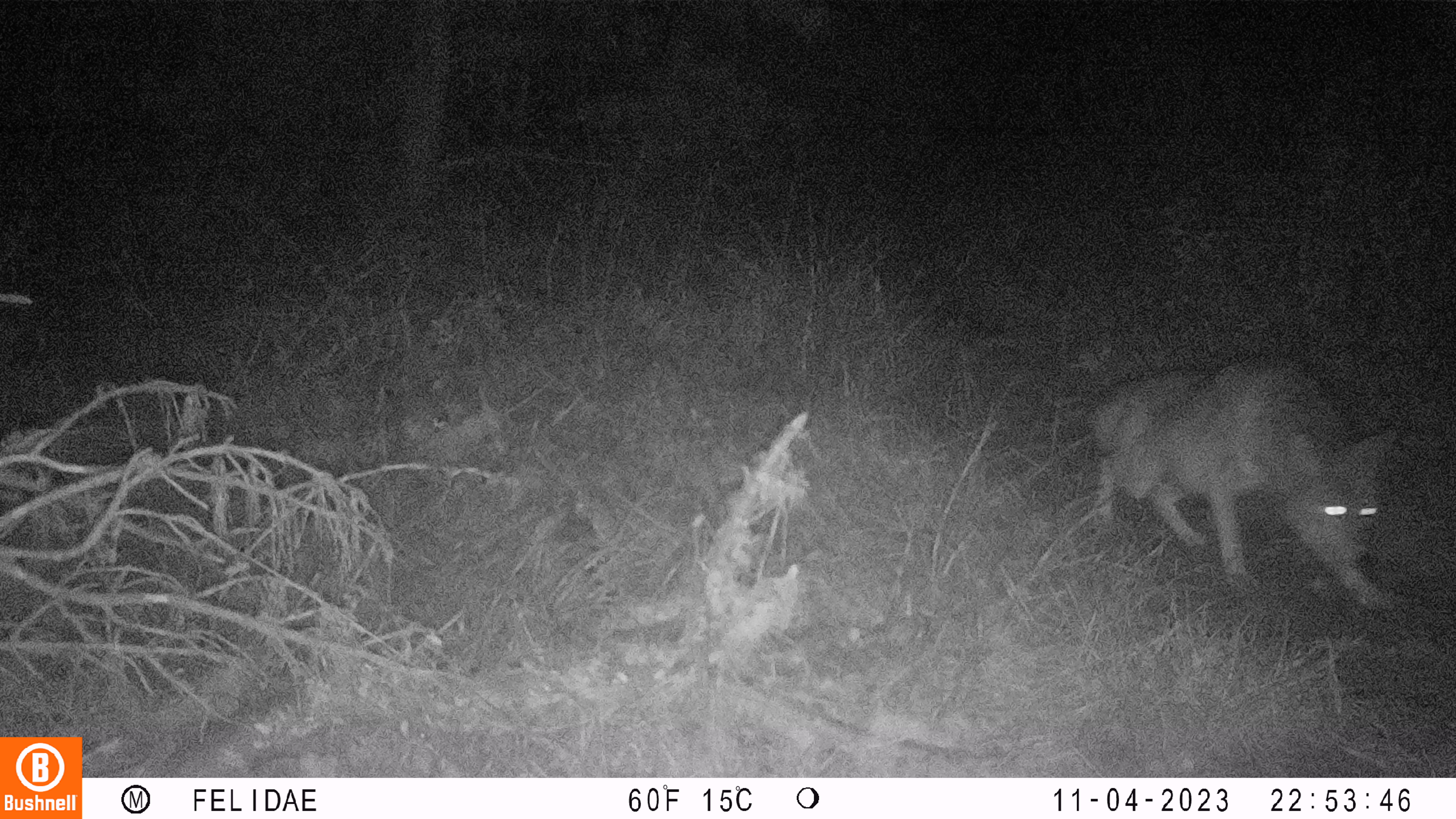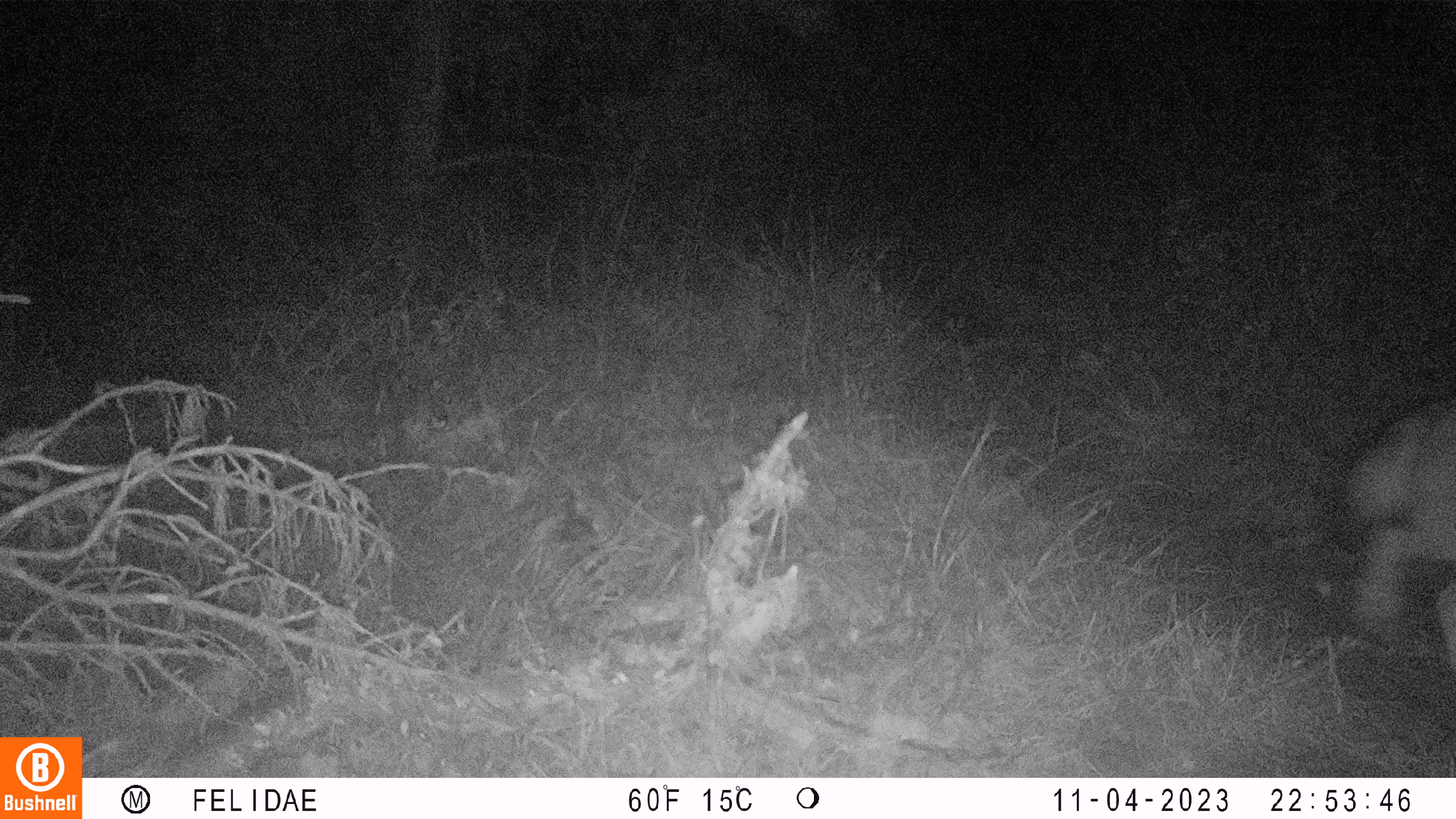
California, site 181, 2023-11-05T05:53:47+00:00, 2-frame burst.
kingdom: Animalia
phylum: Chordata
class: Mammalia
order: Carnivora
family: Canidae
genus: Canis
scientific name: Canis latrans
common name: coyote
Coyote (Canis latrans).